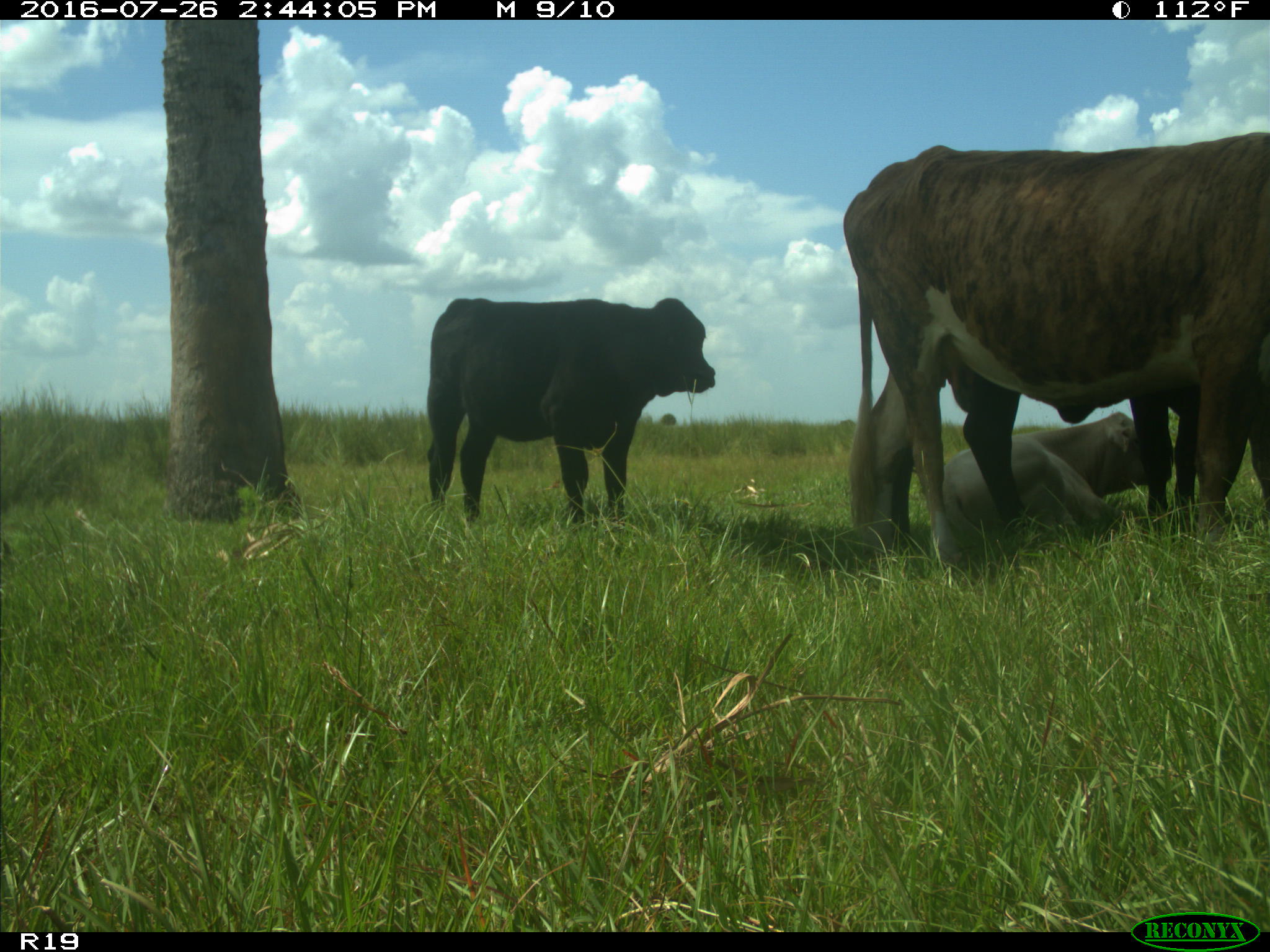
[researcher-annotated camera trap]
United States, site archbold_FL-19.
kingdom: Animalia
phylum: Chordata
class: Mammalia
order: Artiodactyla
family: Bovidae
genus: Bos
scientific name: Bos taurus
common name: domestic cow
Bos taurus (domestic cow).